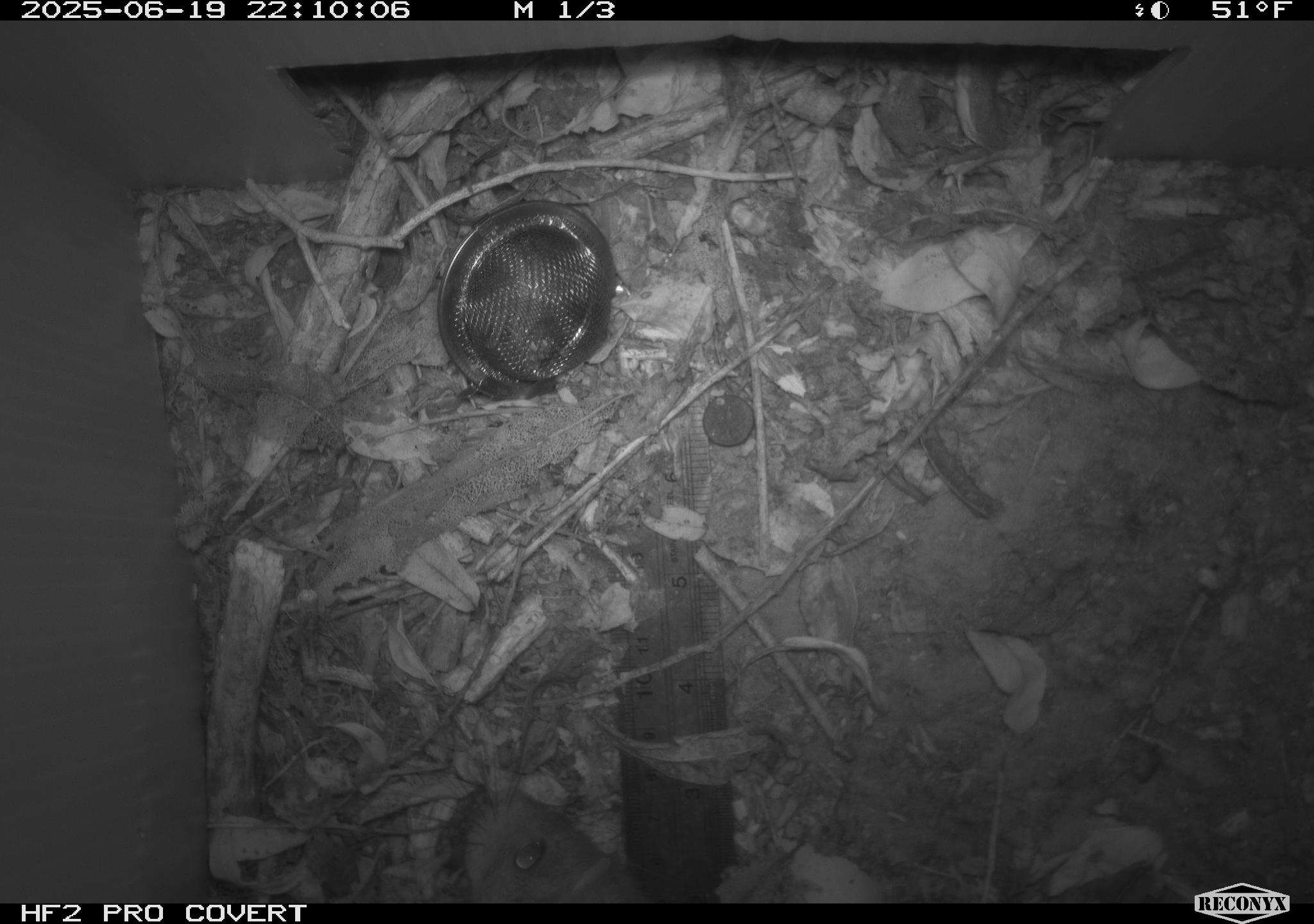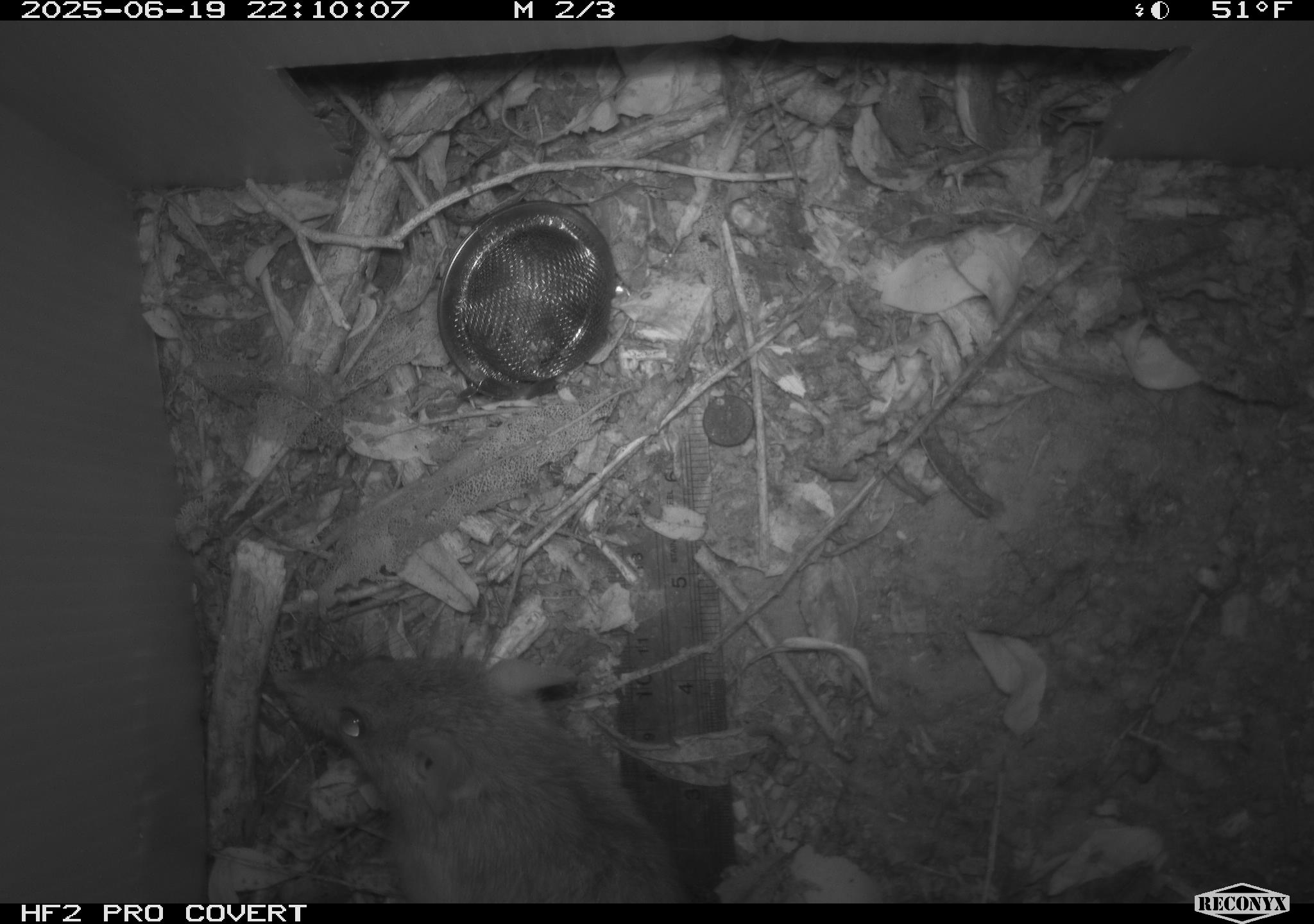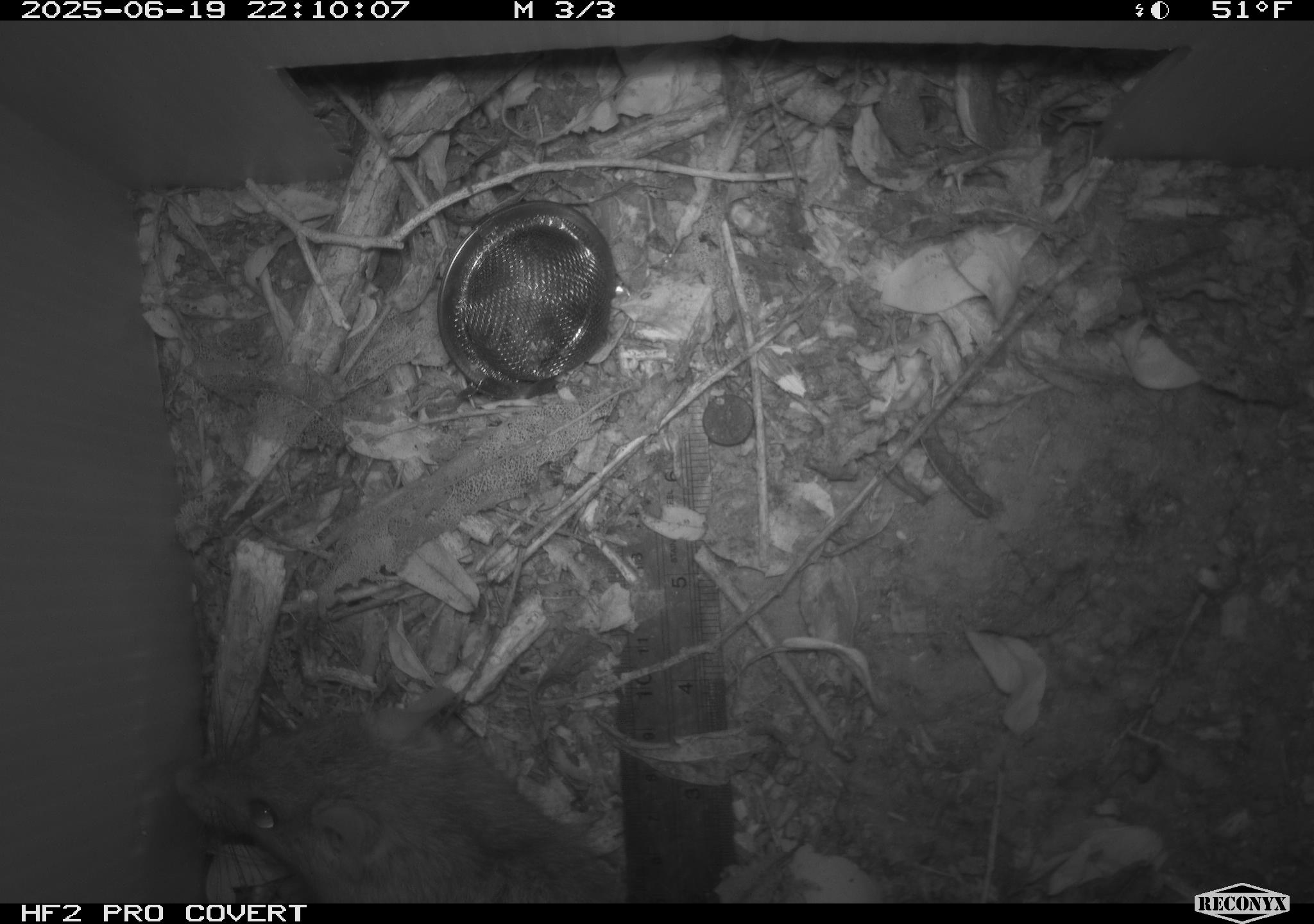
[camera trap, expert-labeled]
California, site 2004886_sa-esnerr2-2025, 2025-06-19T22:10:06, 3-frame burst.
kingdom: Animalia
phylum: Chordata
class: Mammalia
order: Rodentia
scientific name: Rodentia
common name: rodent